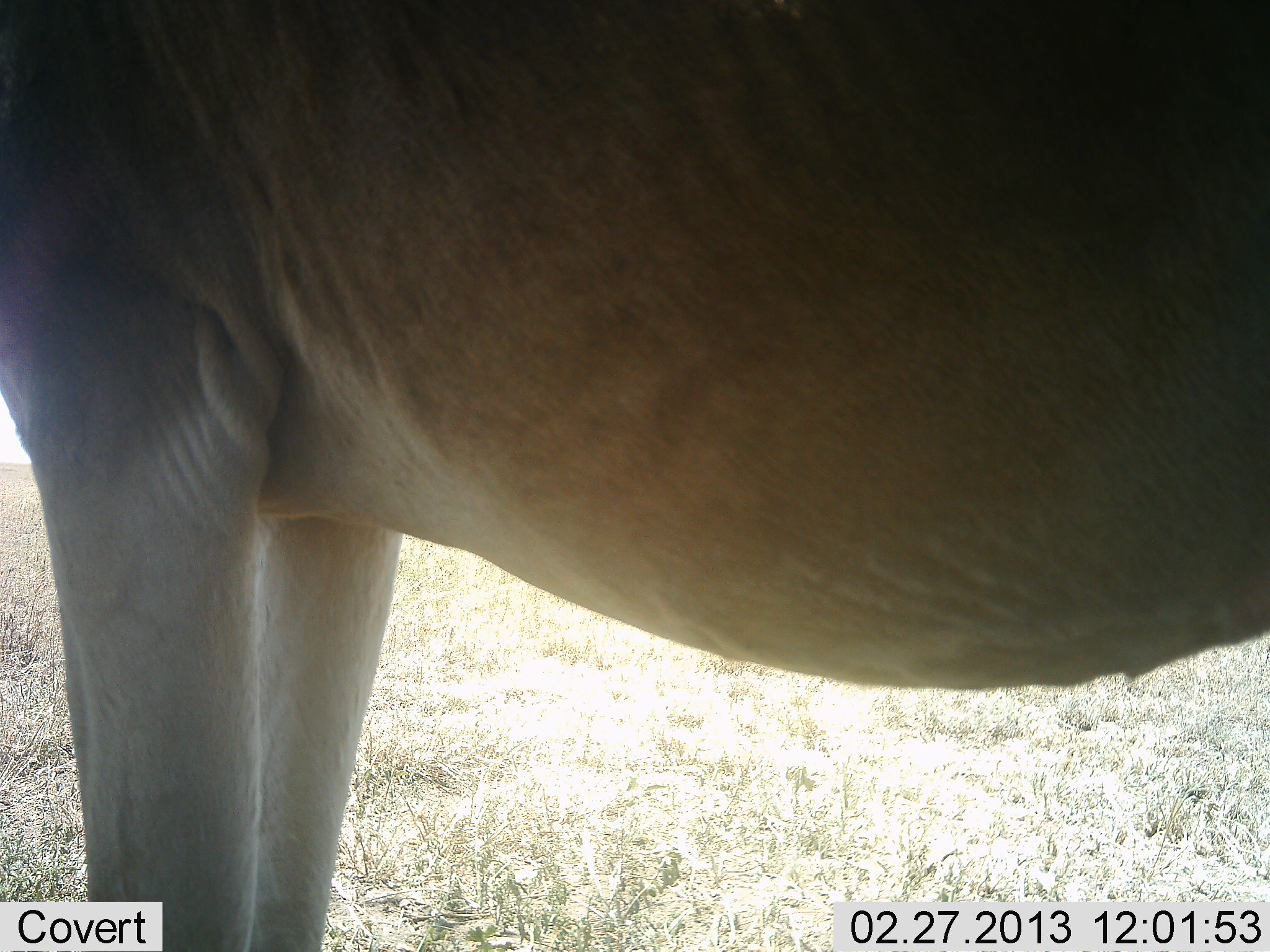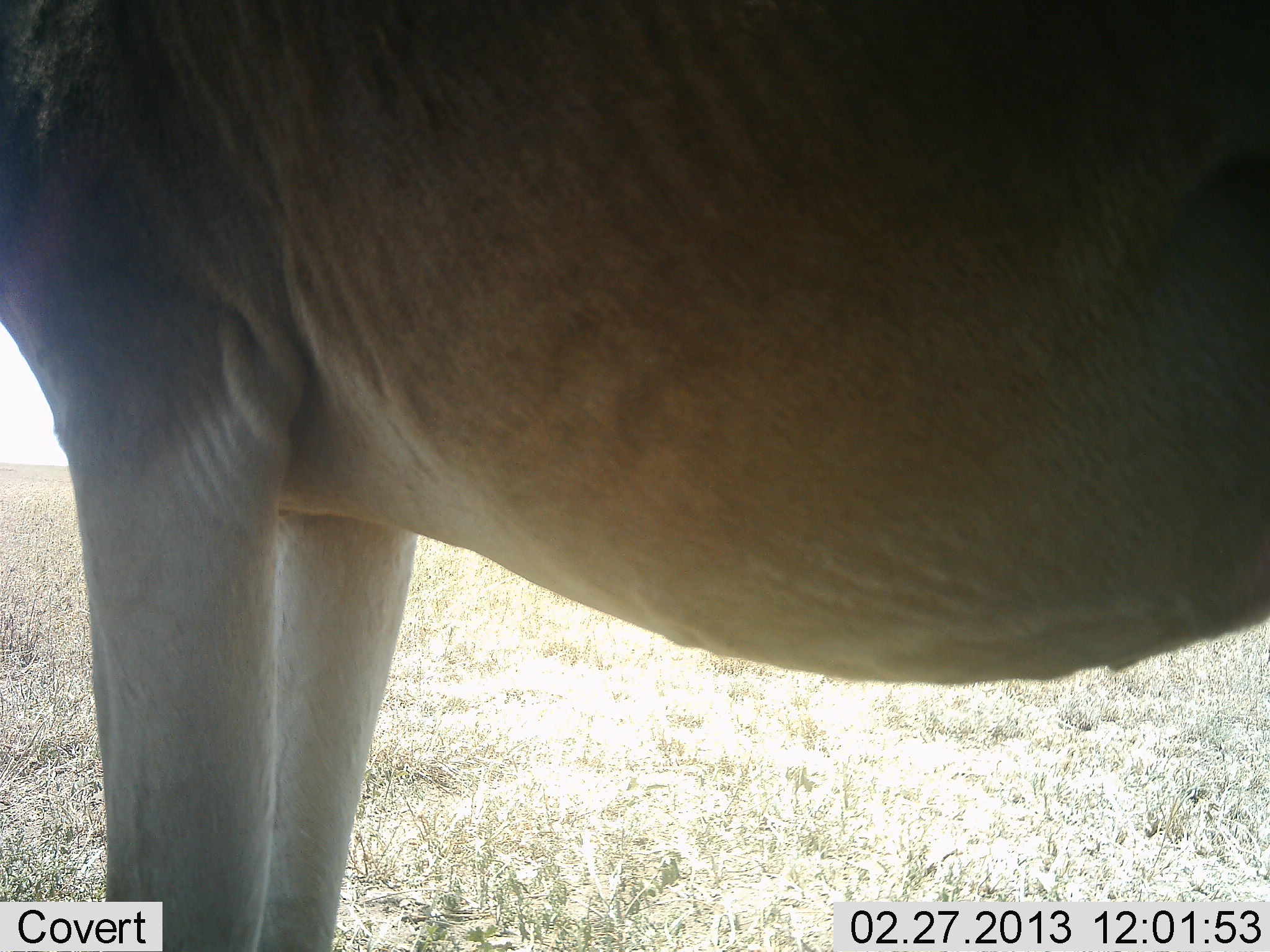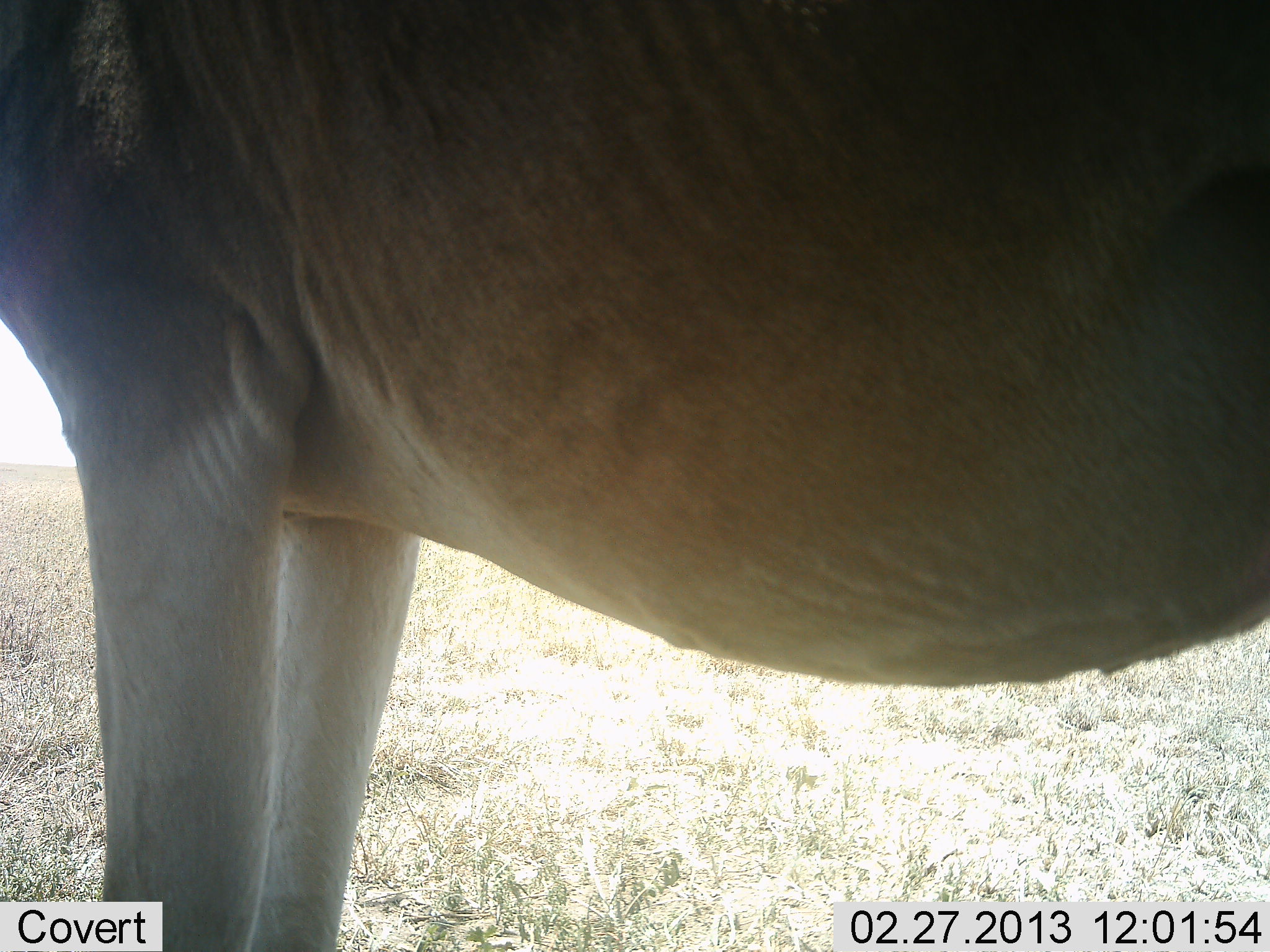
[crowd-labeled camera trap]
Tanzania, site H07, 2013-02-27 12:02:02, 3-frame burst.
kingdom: Animalia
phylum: Chordata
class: Mammalia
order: Artiodactyla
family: Bovidae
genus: Alcelaphus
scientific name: Alcelaphus buselaphus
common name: hartebeest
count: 1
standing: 100%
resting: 0%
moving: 0%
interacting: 0%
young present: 0%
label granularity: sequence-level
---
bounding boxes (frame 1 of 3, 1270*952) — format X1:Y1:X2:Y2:
animal: 1:1:1270:952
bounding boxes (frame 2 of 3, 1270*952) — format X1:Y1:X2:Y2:
animal: 0:1:1269:951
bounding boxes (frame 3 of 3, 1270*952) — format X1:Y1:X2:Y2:
animal: 1:1:1270:952